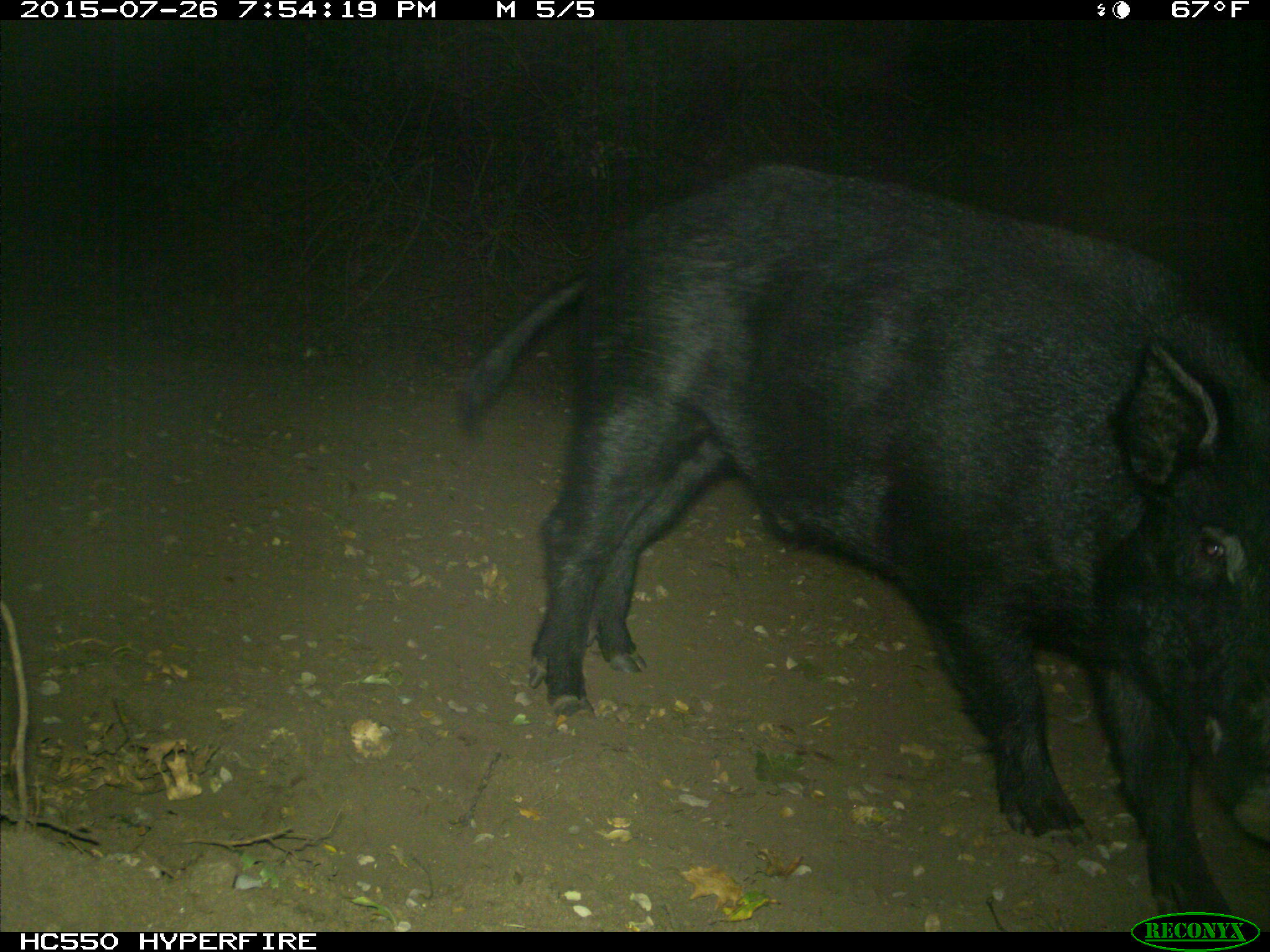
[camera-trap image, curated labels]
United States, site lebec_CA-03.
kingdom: Animalia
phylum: Chordata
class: Mammalia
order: Artiodactyla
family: Suidae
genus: Sus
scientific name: Sus scrofa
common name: wild boar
Sus scrofa (wild boar).